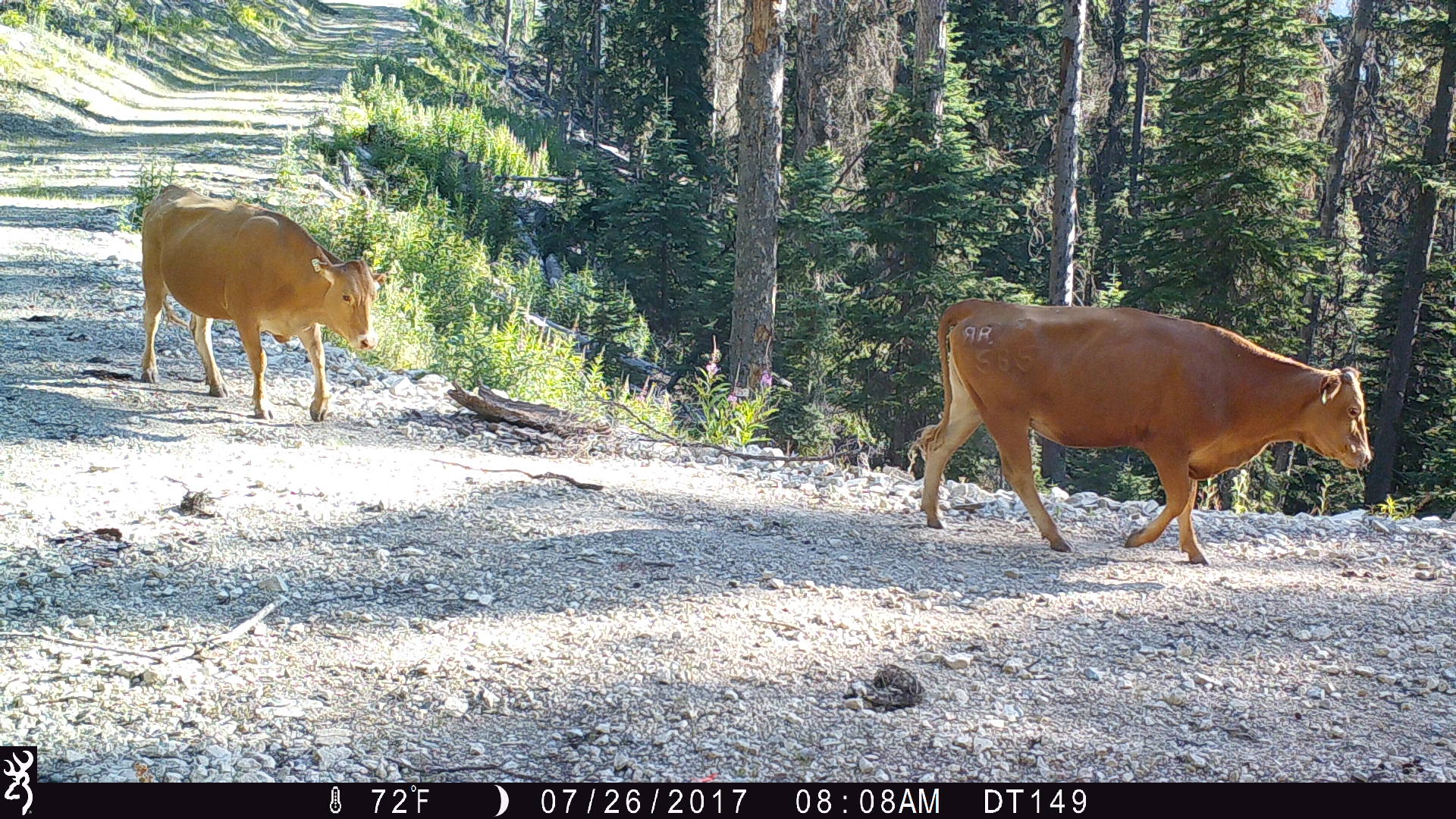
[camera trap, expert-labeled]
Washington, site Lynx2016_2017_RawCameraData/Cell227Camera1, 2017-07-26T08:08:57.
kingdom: Animalia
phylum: Chordata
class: Mammalia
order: Artiodactyla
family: Bovidae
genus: Bos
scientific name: Bos taurus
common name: domestic cattle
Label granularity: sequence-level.